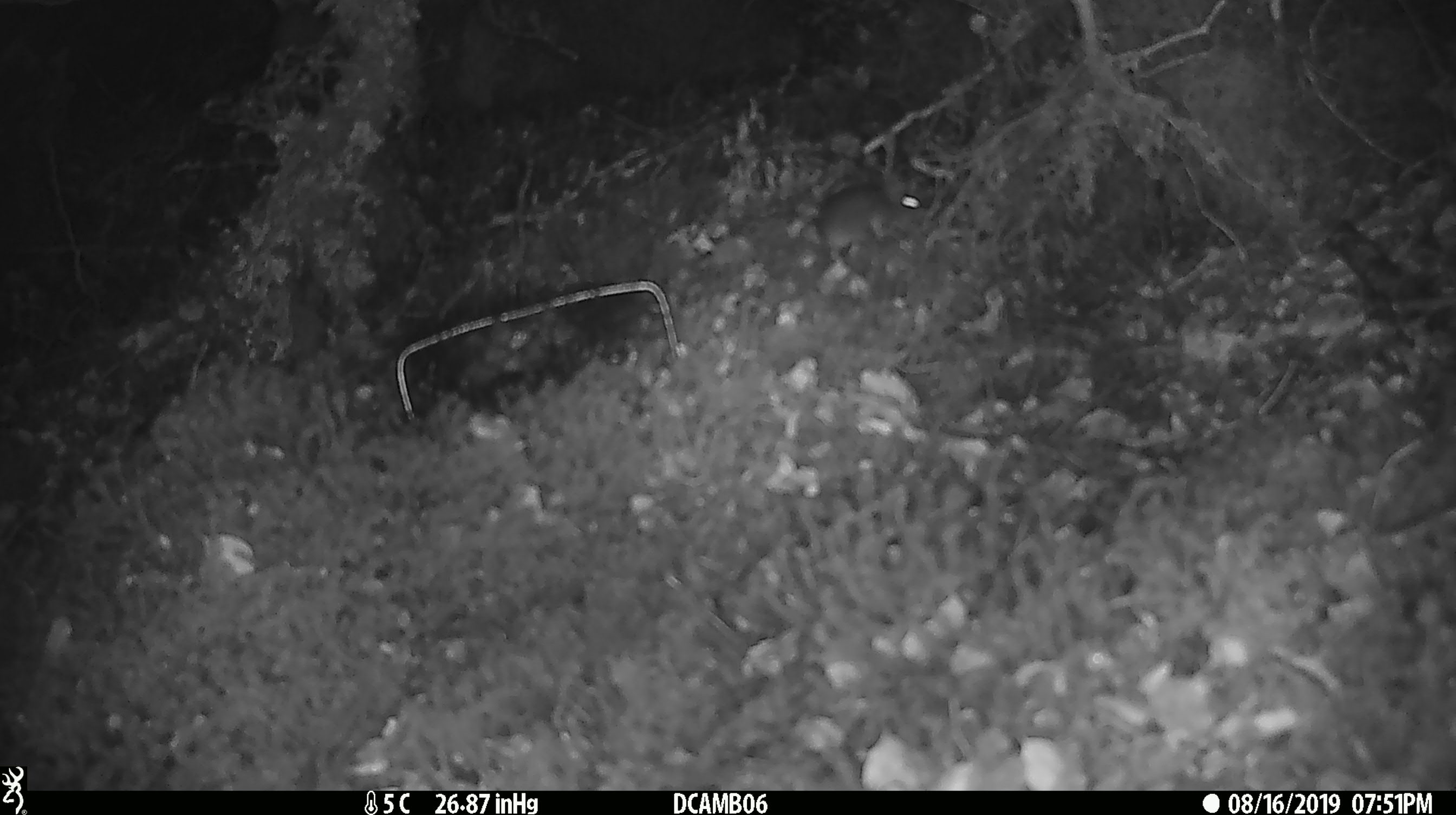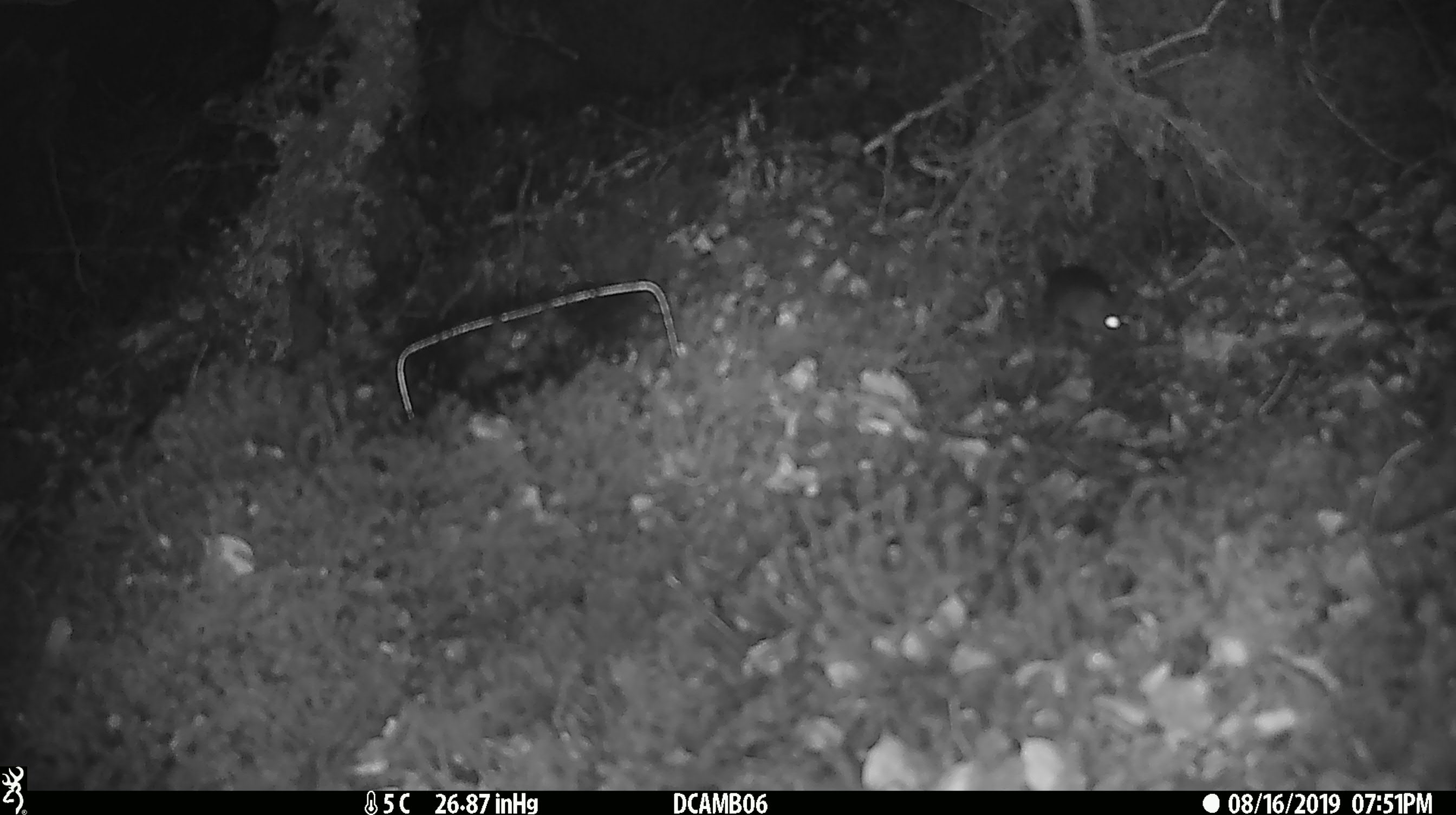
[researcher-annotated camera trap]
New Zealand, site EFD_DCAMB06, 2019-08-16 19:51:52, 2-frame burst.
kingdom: Animalia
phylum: Chordata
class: Mammalia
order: Rodentia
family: Muridae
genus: Mus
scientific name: Mus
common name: mouse